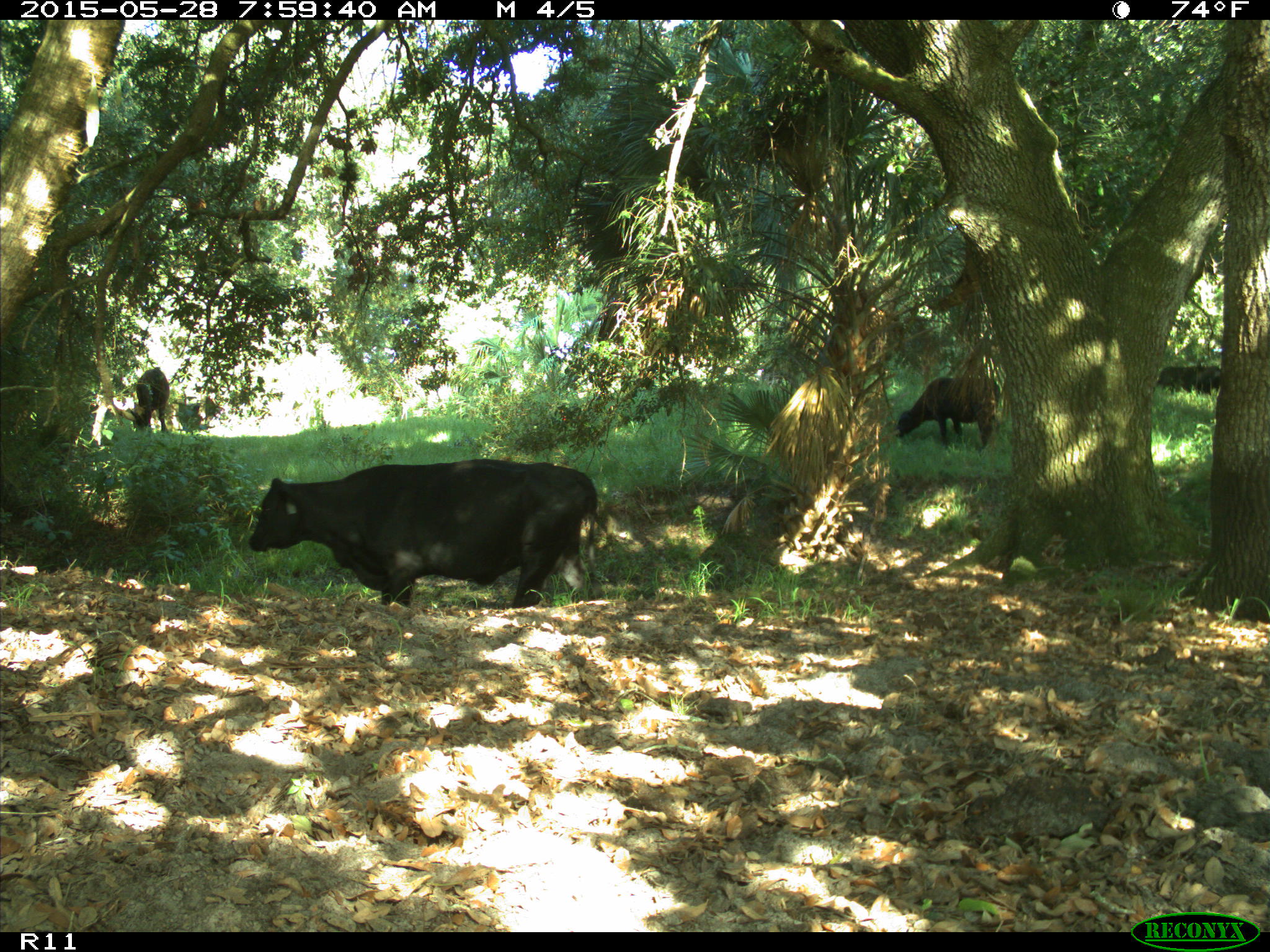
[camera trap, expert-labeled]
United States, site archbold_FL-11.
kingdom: Animalia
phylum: Chordata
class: Mammalia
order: Artiodactyla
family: Bovidae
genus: Bos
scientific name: Bos taurus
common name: domestic cow